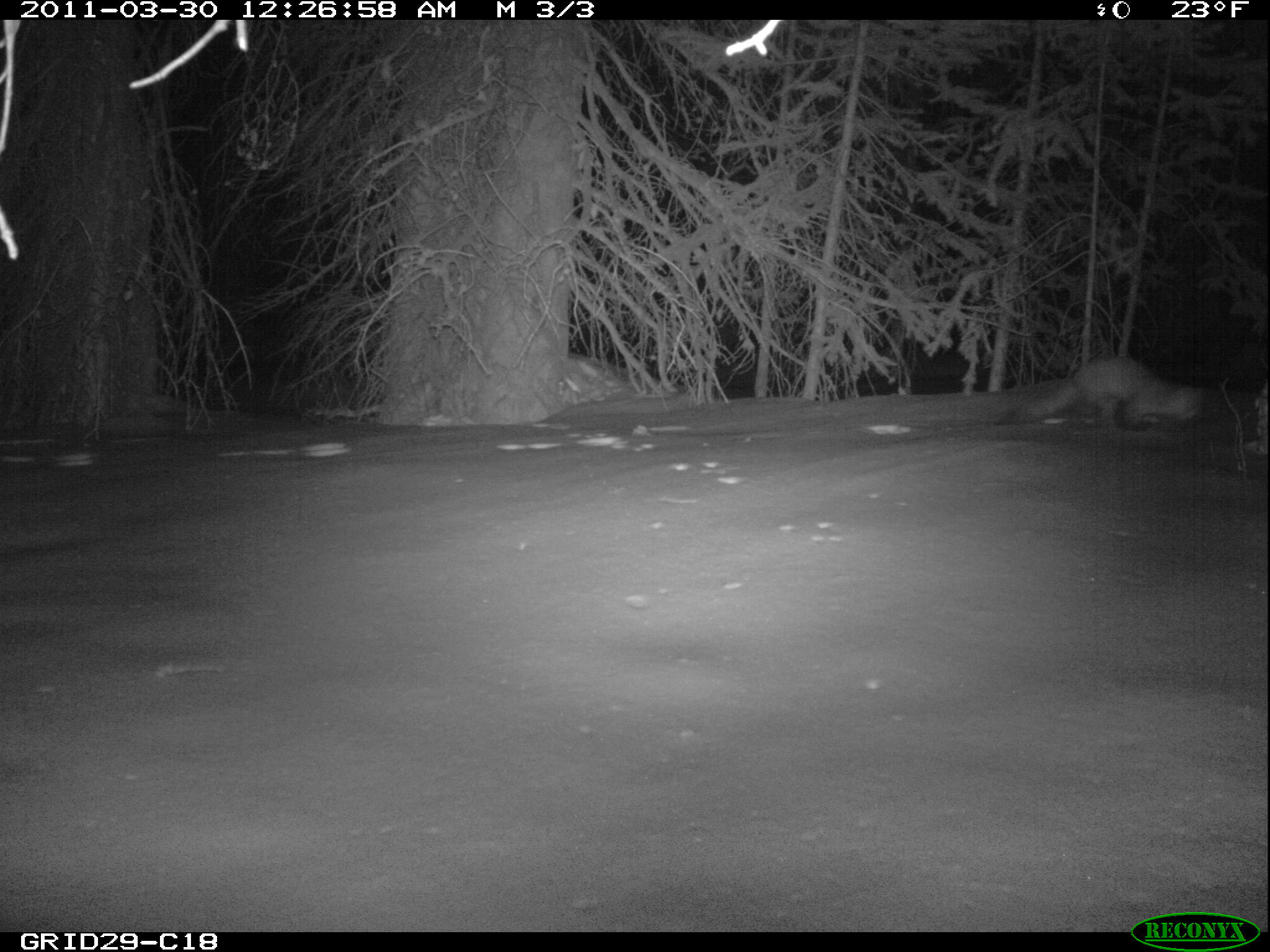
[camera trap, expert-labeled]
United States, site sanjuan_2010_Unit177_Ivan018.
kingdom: Animalia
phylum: Chordata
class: Mammalia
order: Carnivora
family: Mustelidae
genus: Martes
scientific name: Martes americana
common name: american marten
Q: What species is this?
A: Martes americana (american marten).